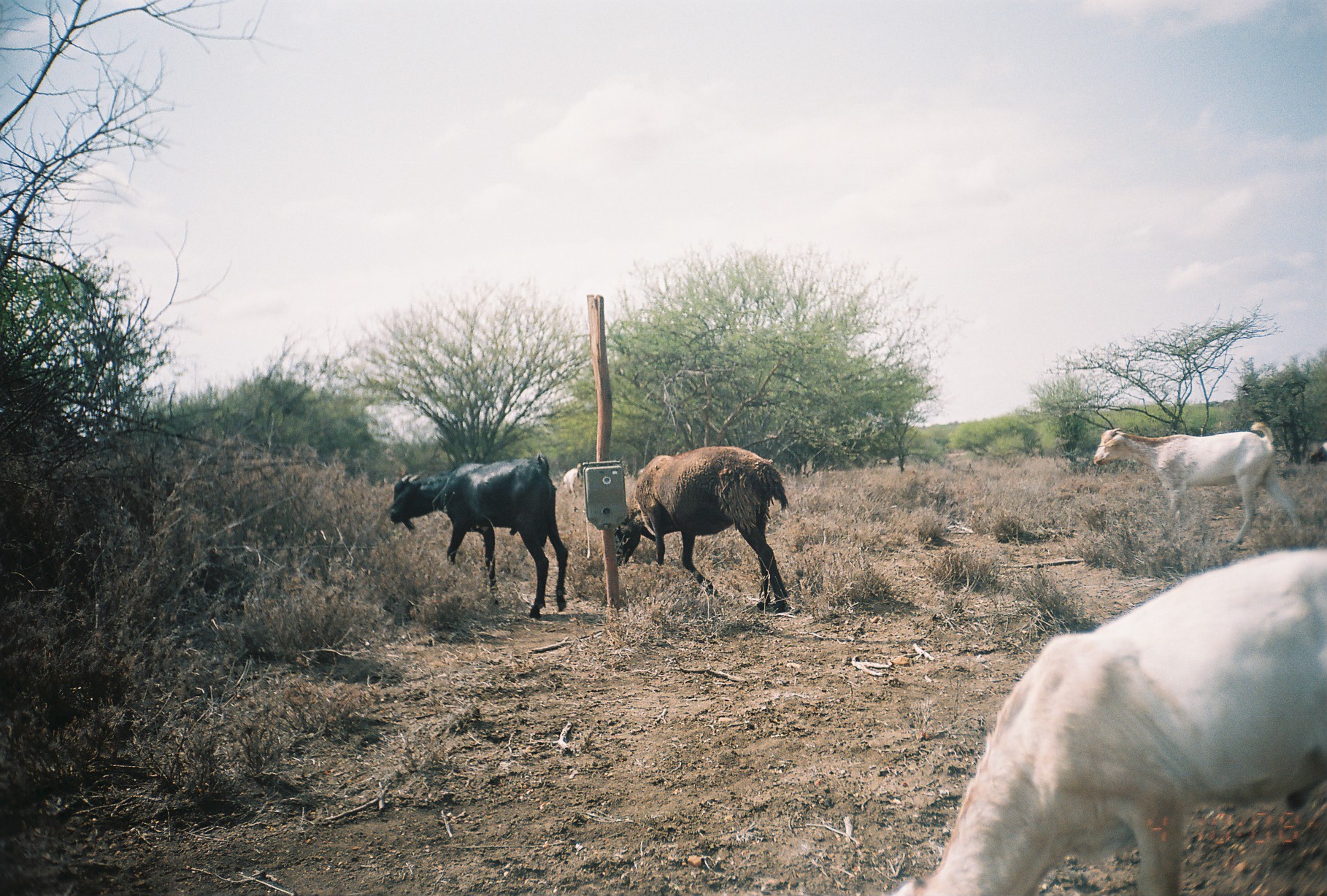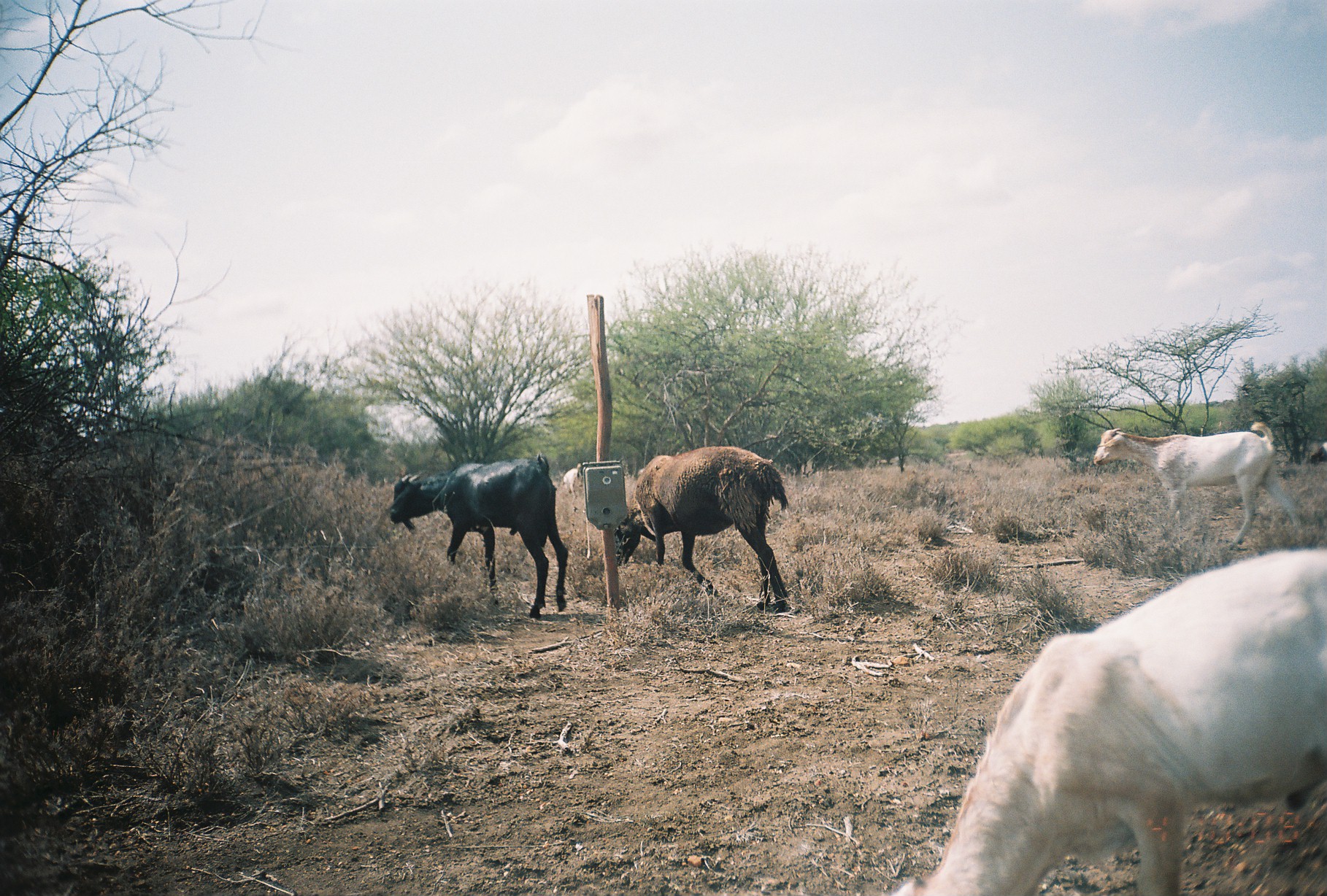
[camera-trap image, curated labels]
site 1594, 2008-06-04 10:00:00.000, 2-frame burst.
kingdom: Animalia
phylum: Chordata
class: Mammalia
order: Artiodactyla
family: Bovidae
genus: Ovis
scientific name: Ovis aries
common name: domestic sheep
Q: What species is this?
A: Ovis aries (domestic sheep).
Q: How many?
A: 1.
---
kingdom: Animalia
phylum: Chordata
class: Mammalia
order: Artiodactyla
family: Bovidae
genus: Capra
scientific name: Capra aegagrus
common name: wild goat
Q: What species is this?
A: Capra aegagrus (wild goat).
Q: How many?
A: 7.